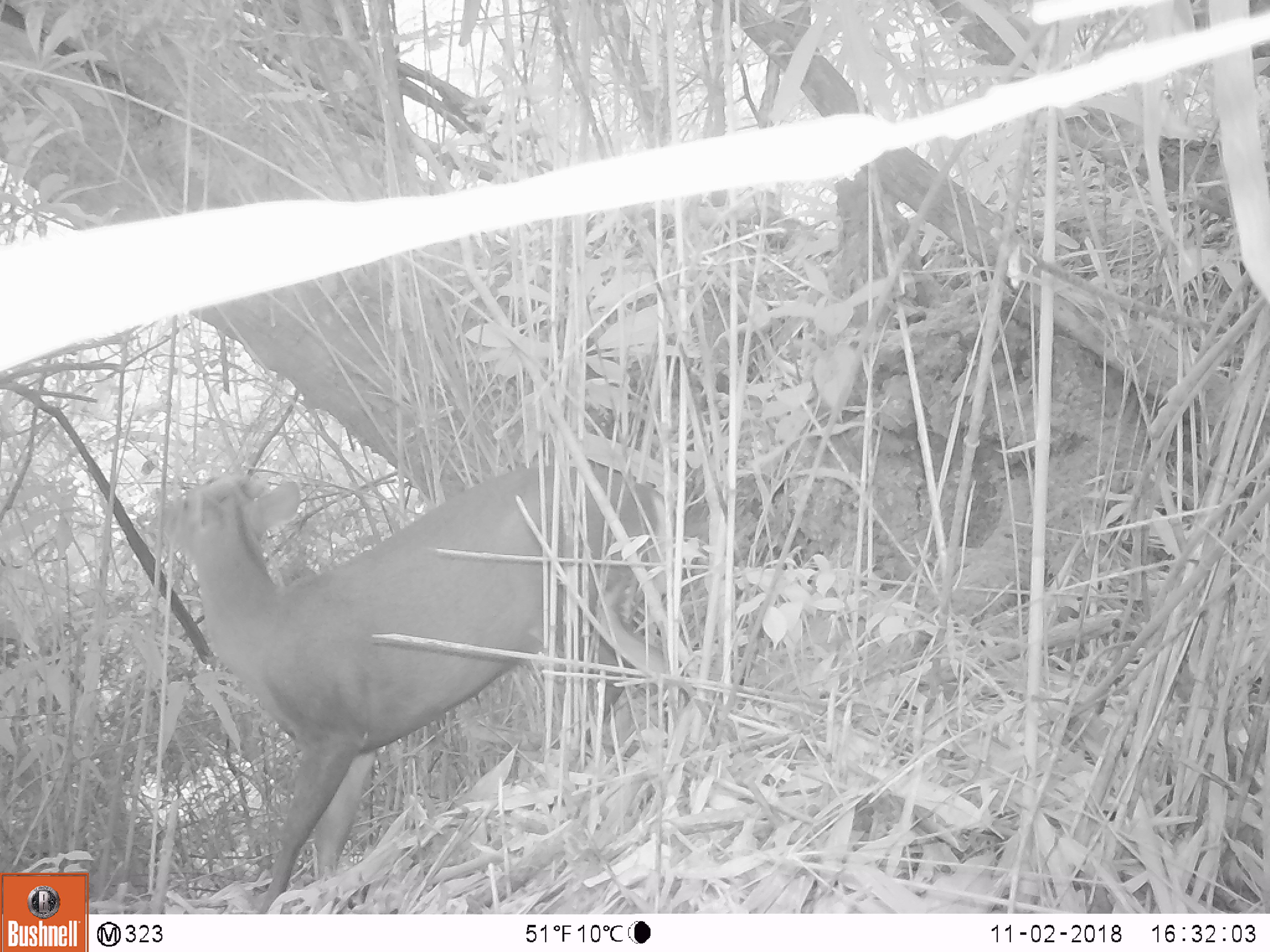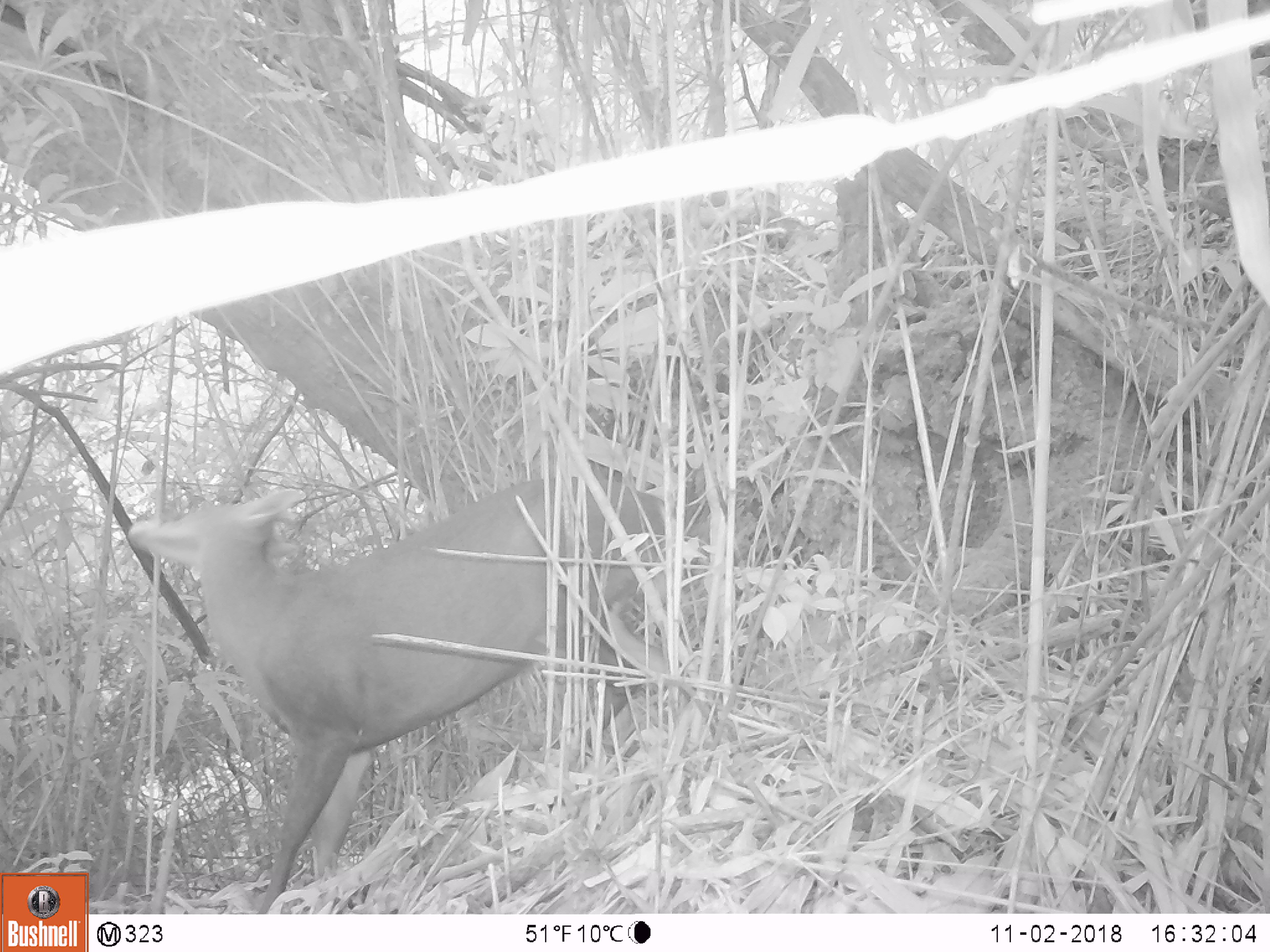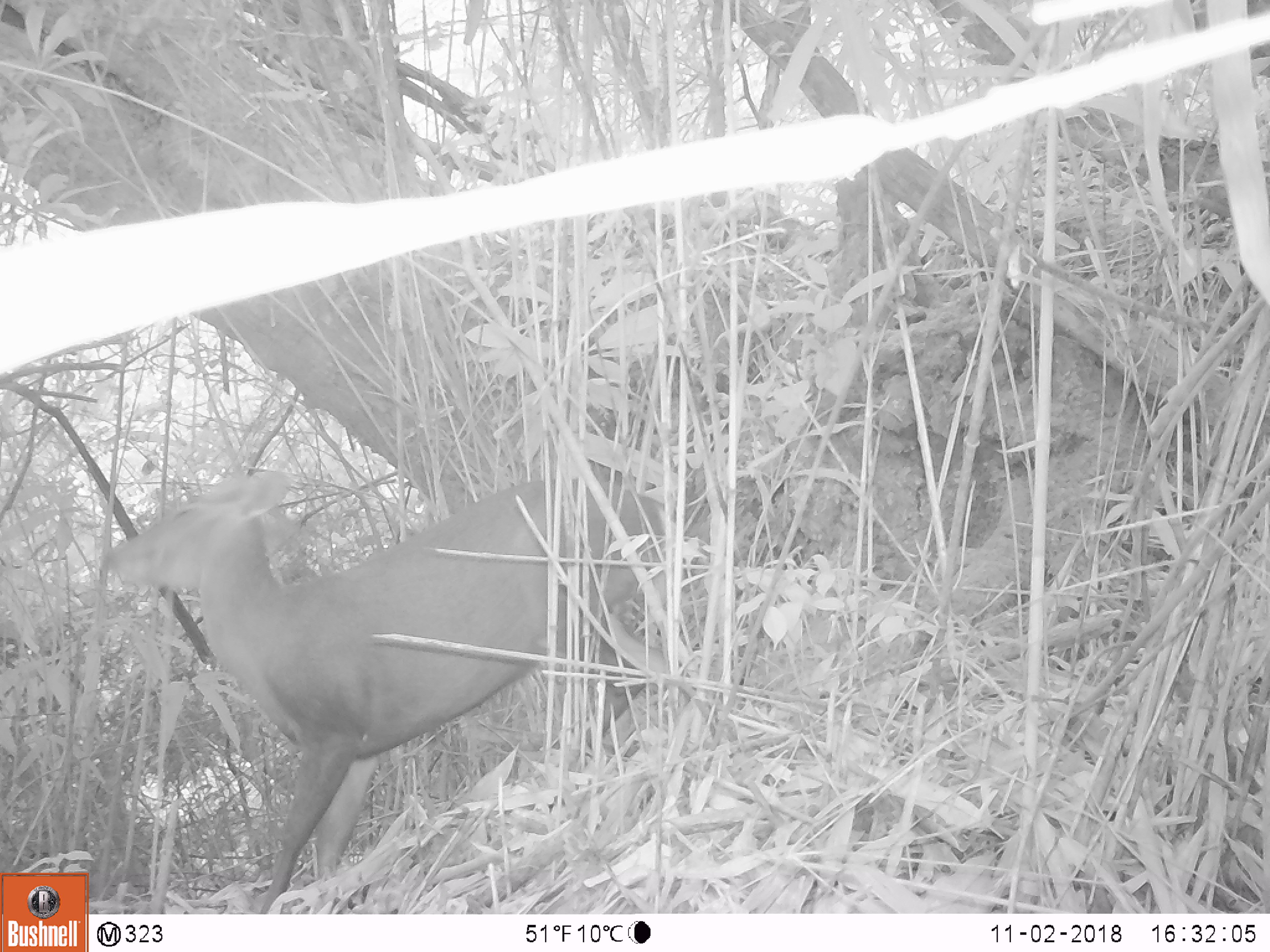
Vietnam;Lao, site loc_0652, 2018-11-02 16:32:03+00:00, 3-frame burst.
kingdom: Animalia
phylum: Chordata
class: Mammalia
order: Artiodactyla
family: Cervidae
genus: Muntiacus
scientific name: Muntiacus rooseveltorum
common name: roosevelt's muntjac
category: roosevelts muntjac group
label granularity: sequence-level